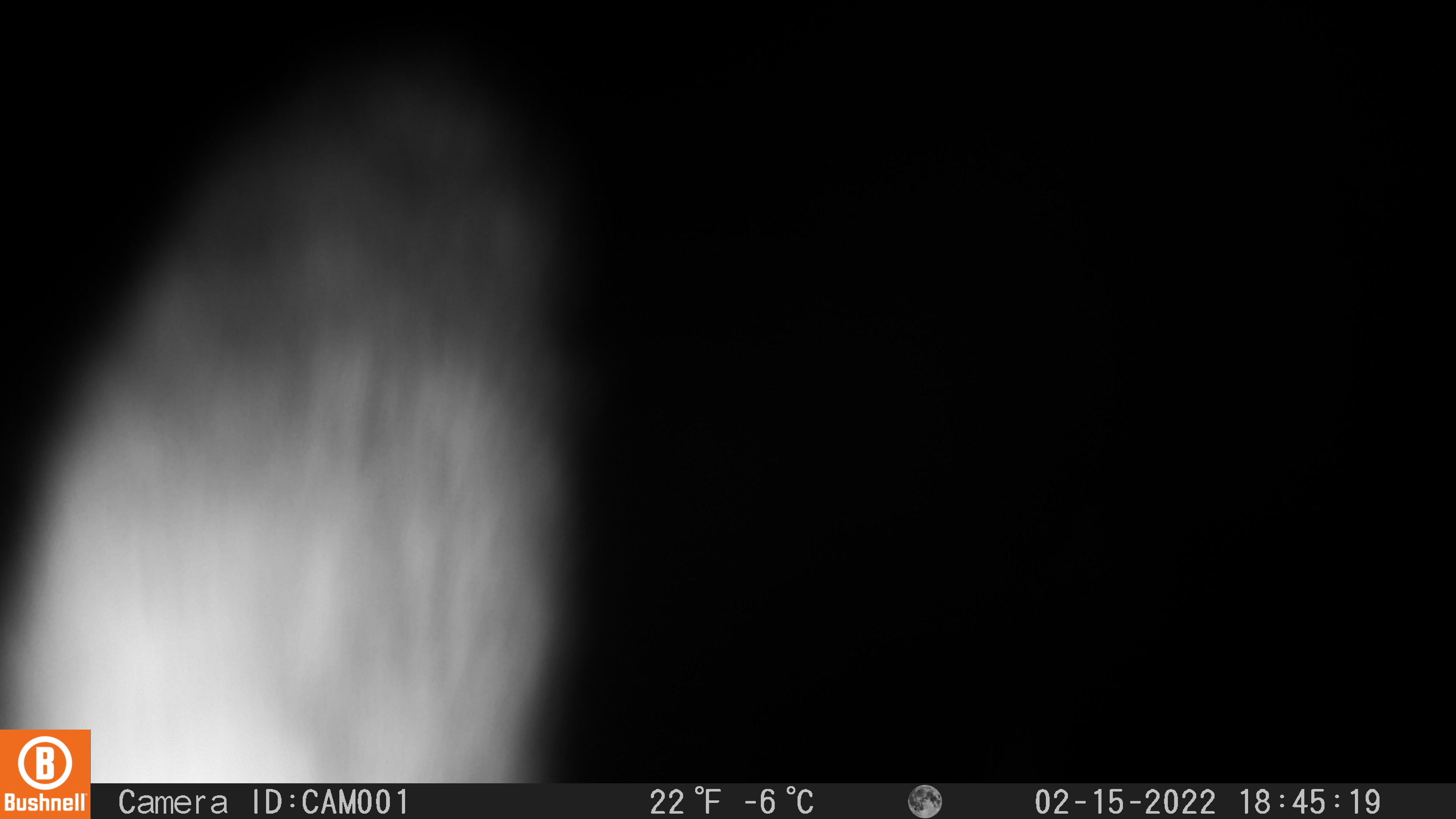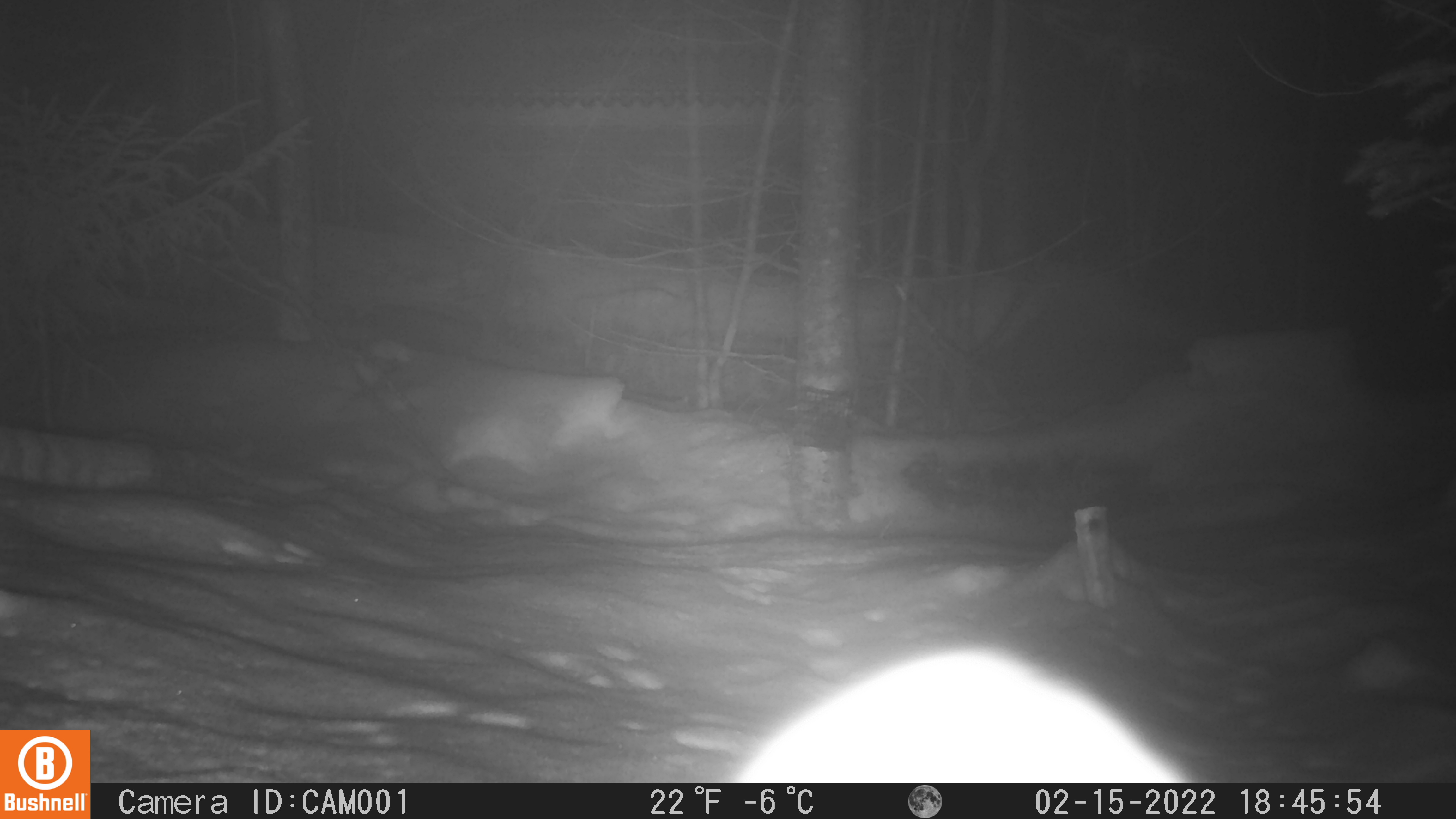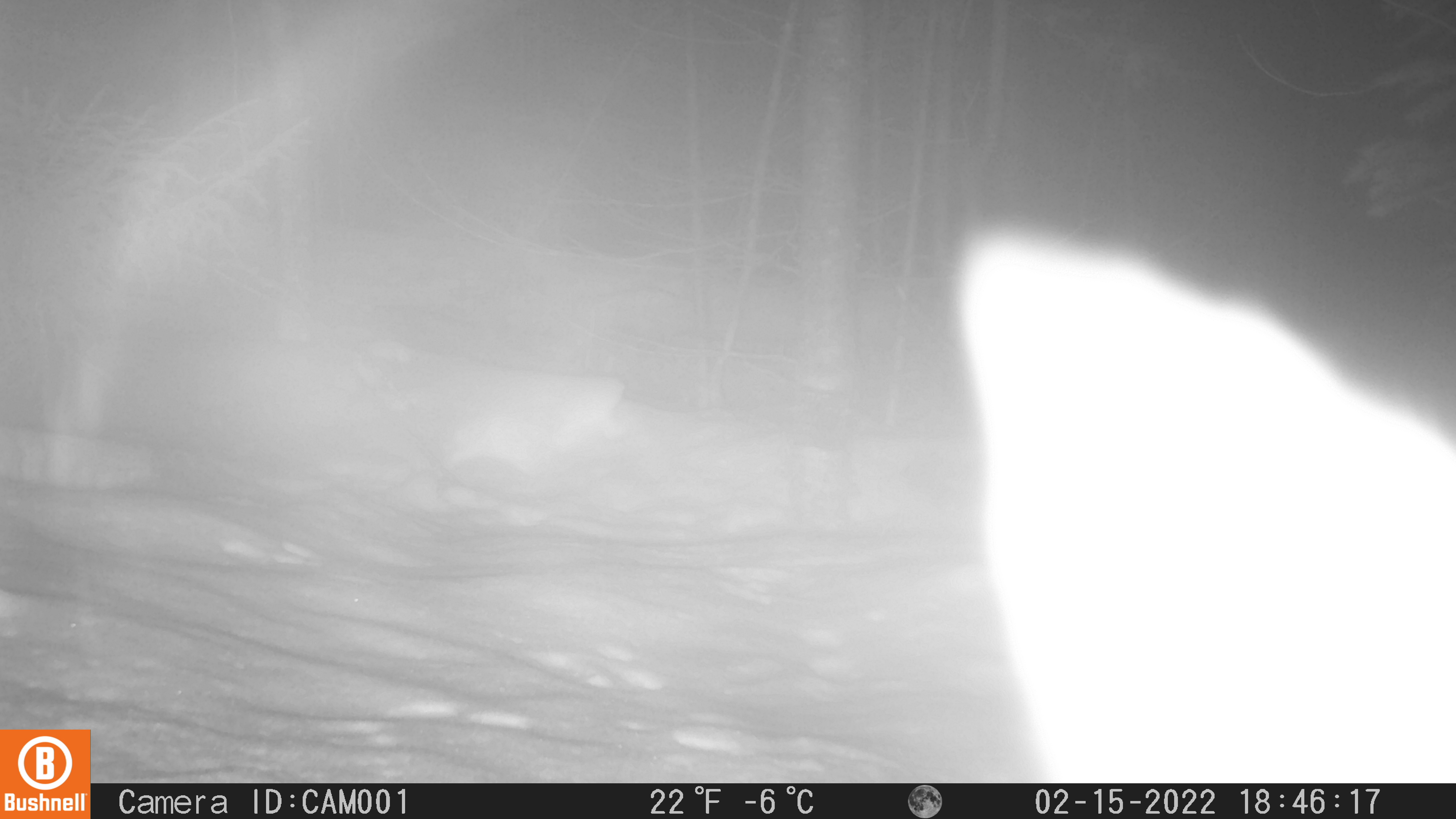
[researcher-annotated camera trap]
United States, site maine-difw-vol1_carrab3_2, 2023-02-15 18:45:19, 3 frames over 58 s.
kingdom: Animalia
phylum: Chordata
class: Mammalia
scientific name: Mammalia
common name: mammal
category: mammal sp.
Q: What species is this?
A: Mammal sp. (mammal) (Mammalia).